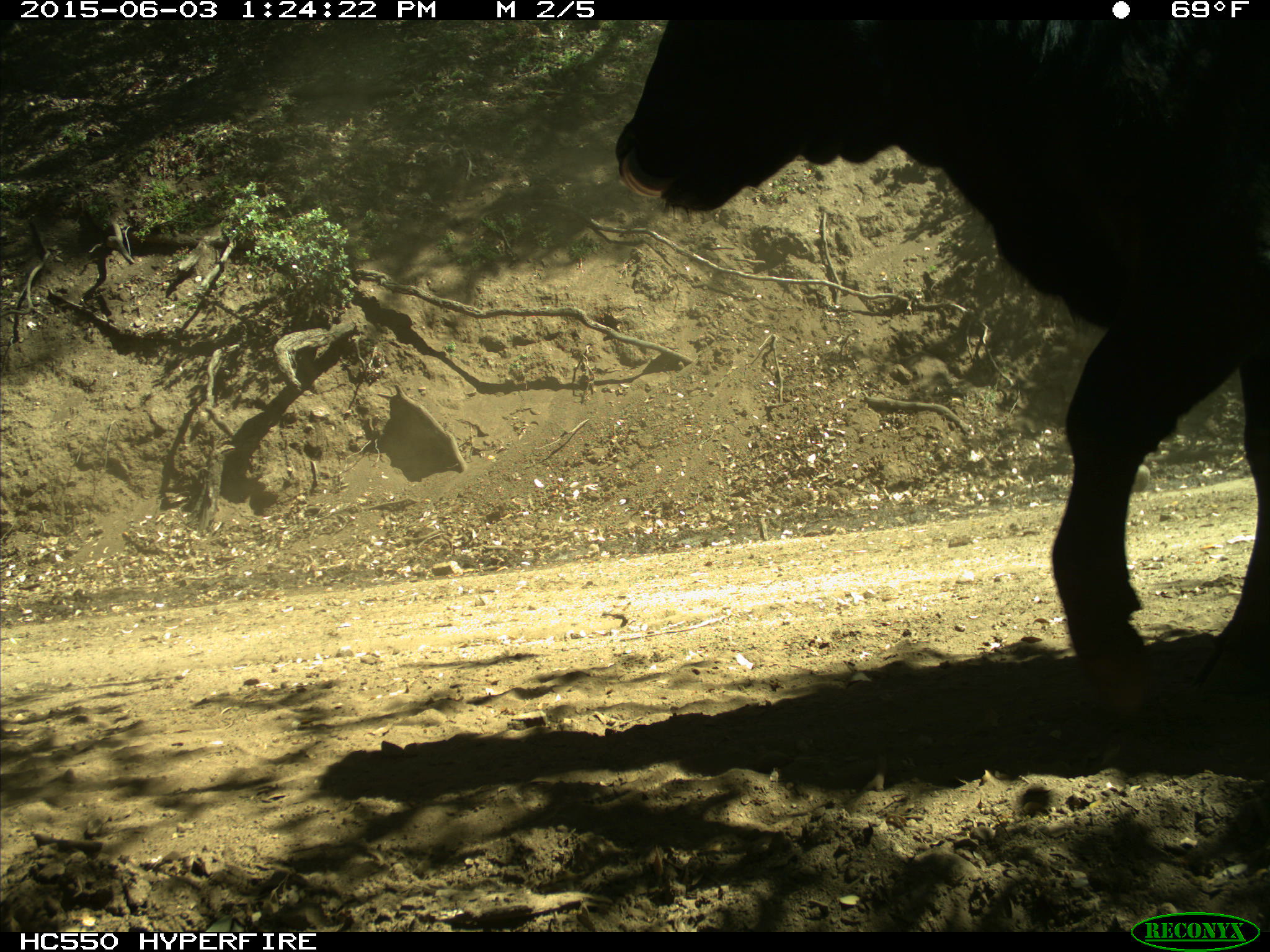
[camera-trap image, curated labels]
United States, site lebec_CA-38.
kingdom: Animalia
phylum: Chordata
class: Mammalia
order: Artiodactyla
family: Bovidae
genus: Bos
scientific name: Bos taurus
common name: domestic cow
Bos taurus (domestic cow).